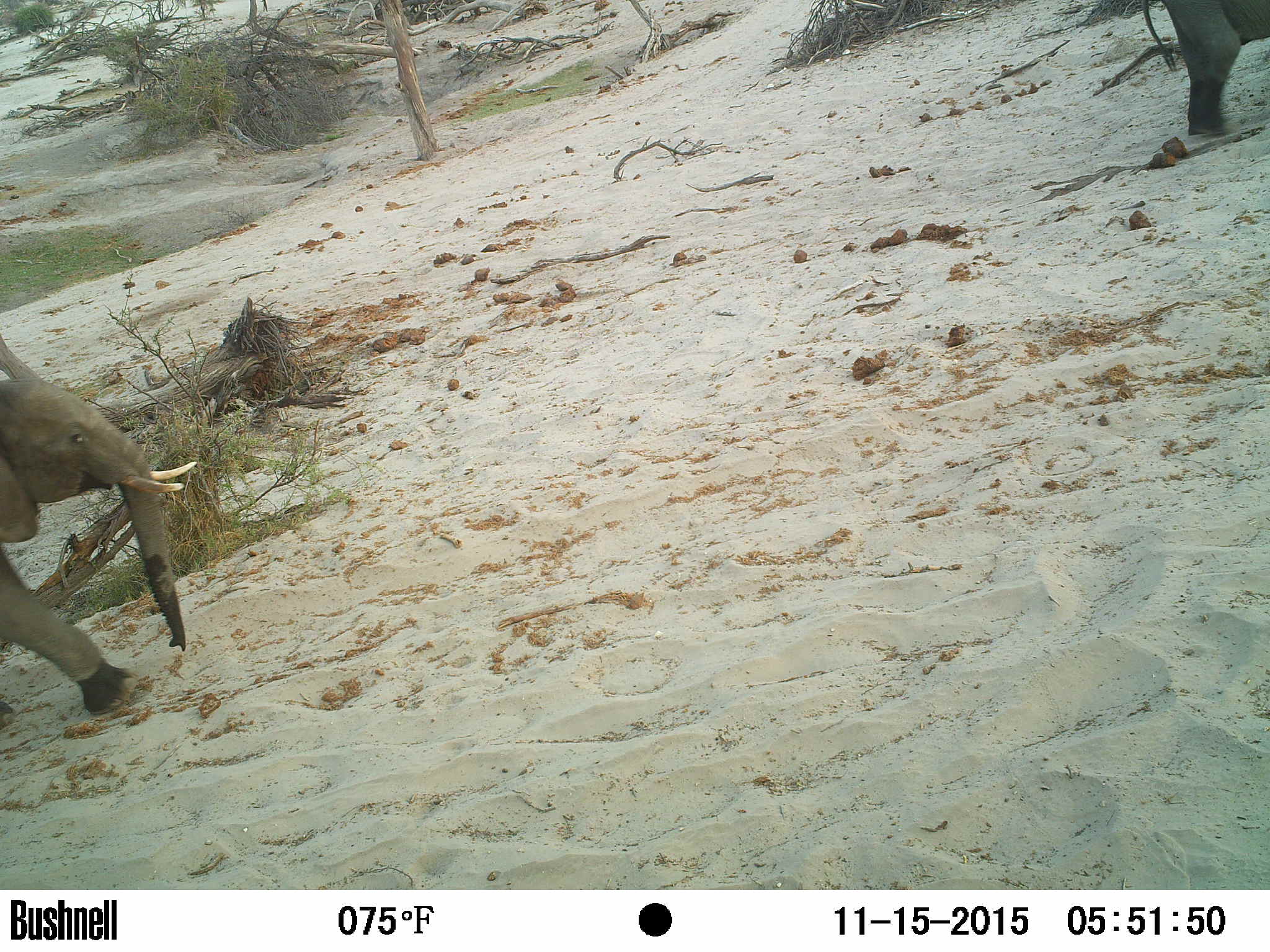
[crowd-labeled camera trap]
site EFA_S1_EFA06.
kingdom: Animalia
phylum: Chordata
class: Mammalia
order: Proboscidea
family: Elephantidae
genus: Loxodonta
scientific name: Loxodonta africana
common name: african bush elephant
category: elephant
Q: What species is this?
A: Elephant (african bush elephant) (Loxodonta africana).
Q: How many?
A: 2.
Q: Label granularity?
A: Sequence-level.